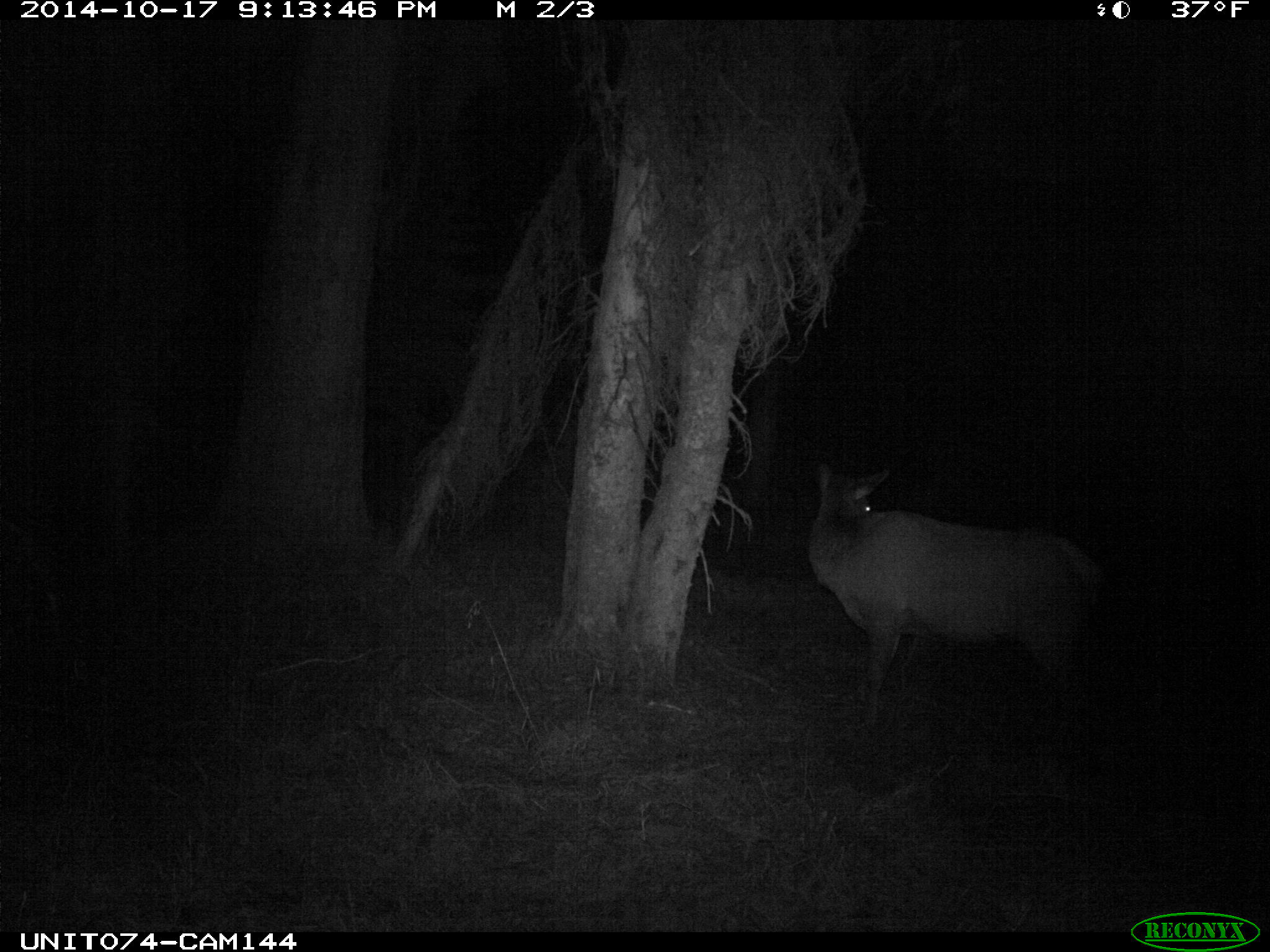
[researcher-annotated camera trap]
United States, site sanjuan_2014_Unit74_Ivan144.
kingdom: Animalia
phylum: Chordata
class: Mammalia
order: Artiodactyla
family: Cervidae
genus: Cervus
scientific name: Cervus elaphus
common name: red deer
Cervus elaphus (red deer).